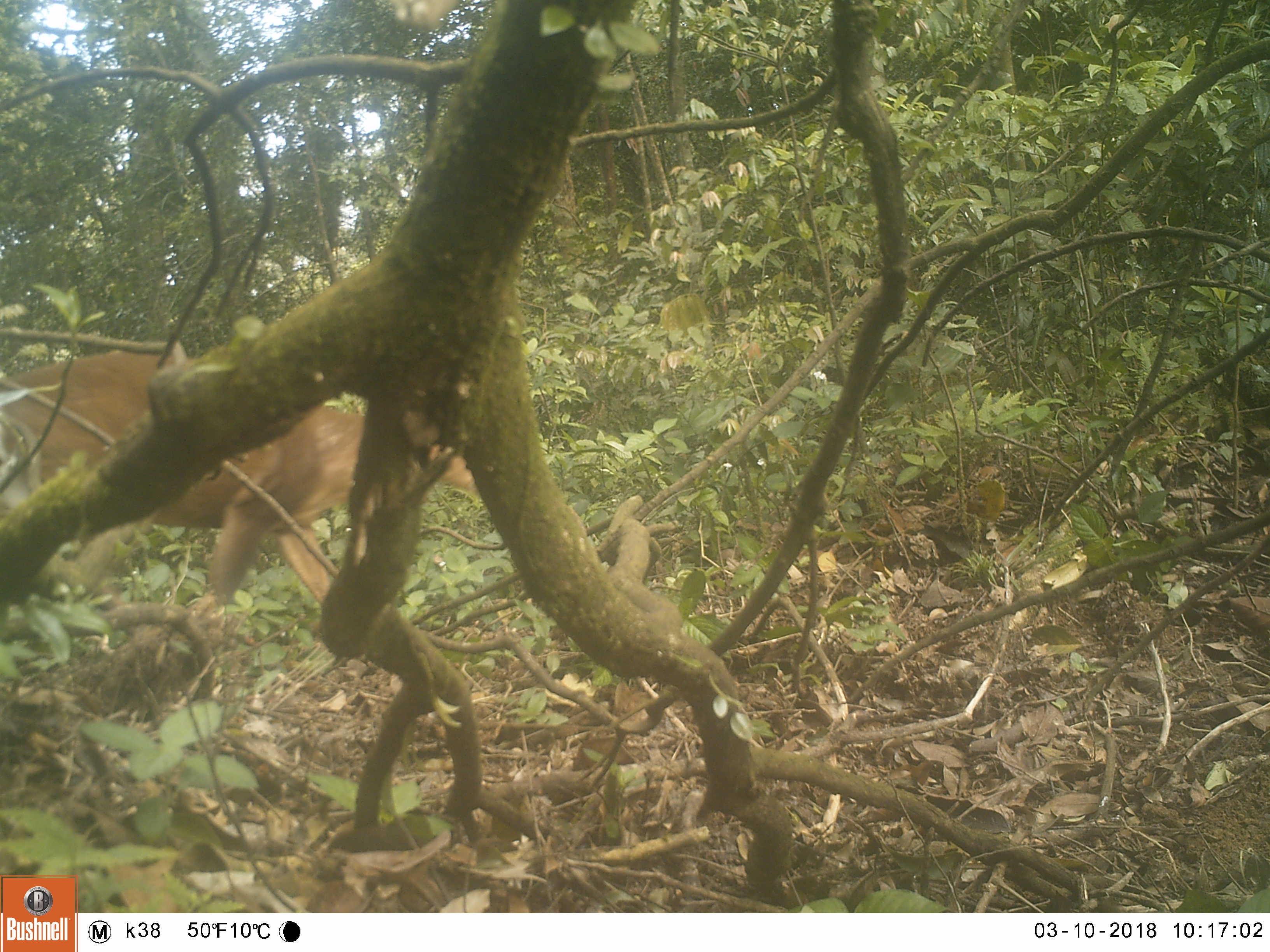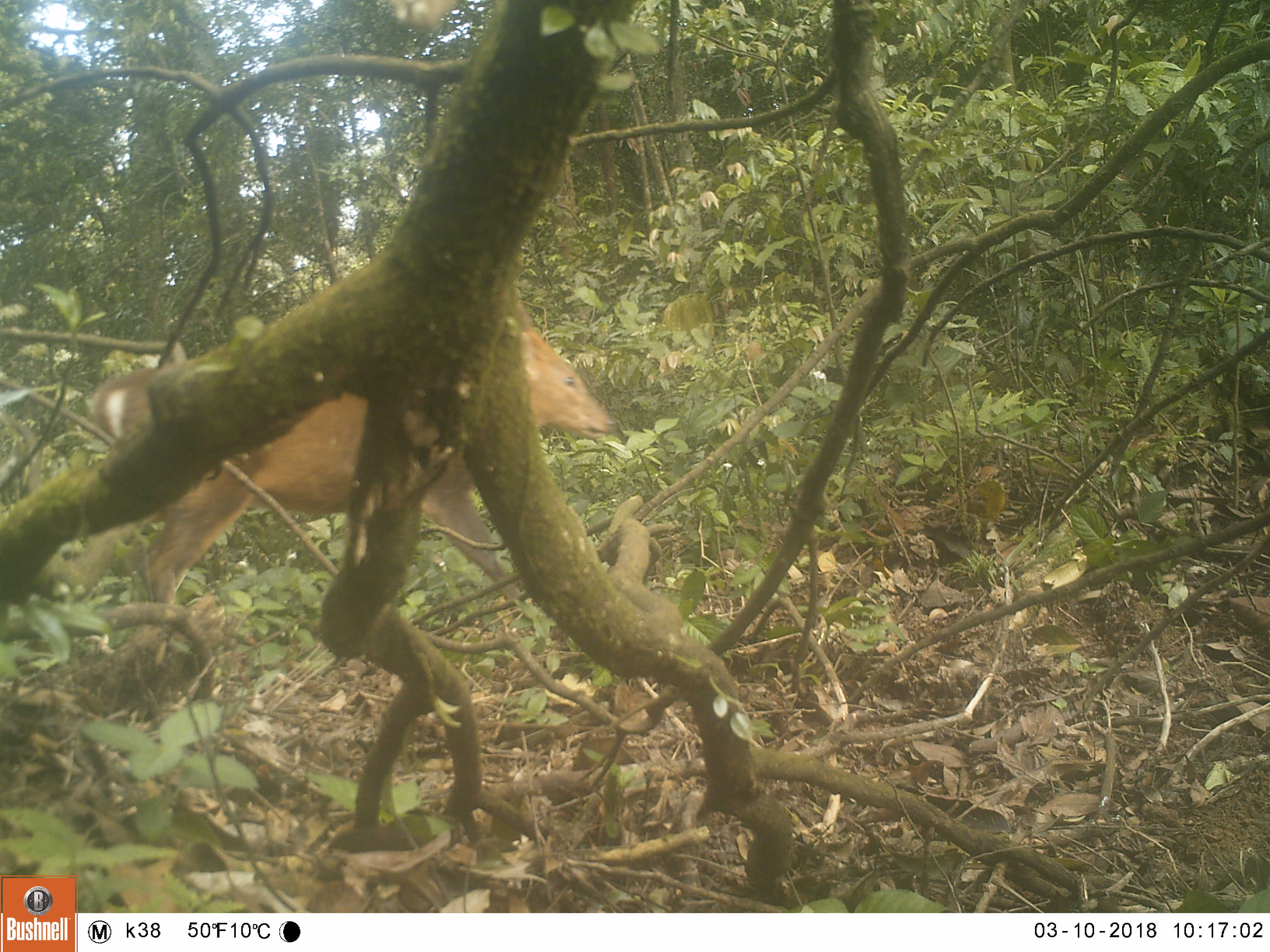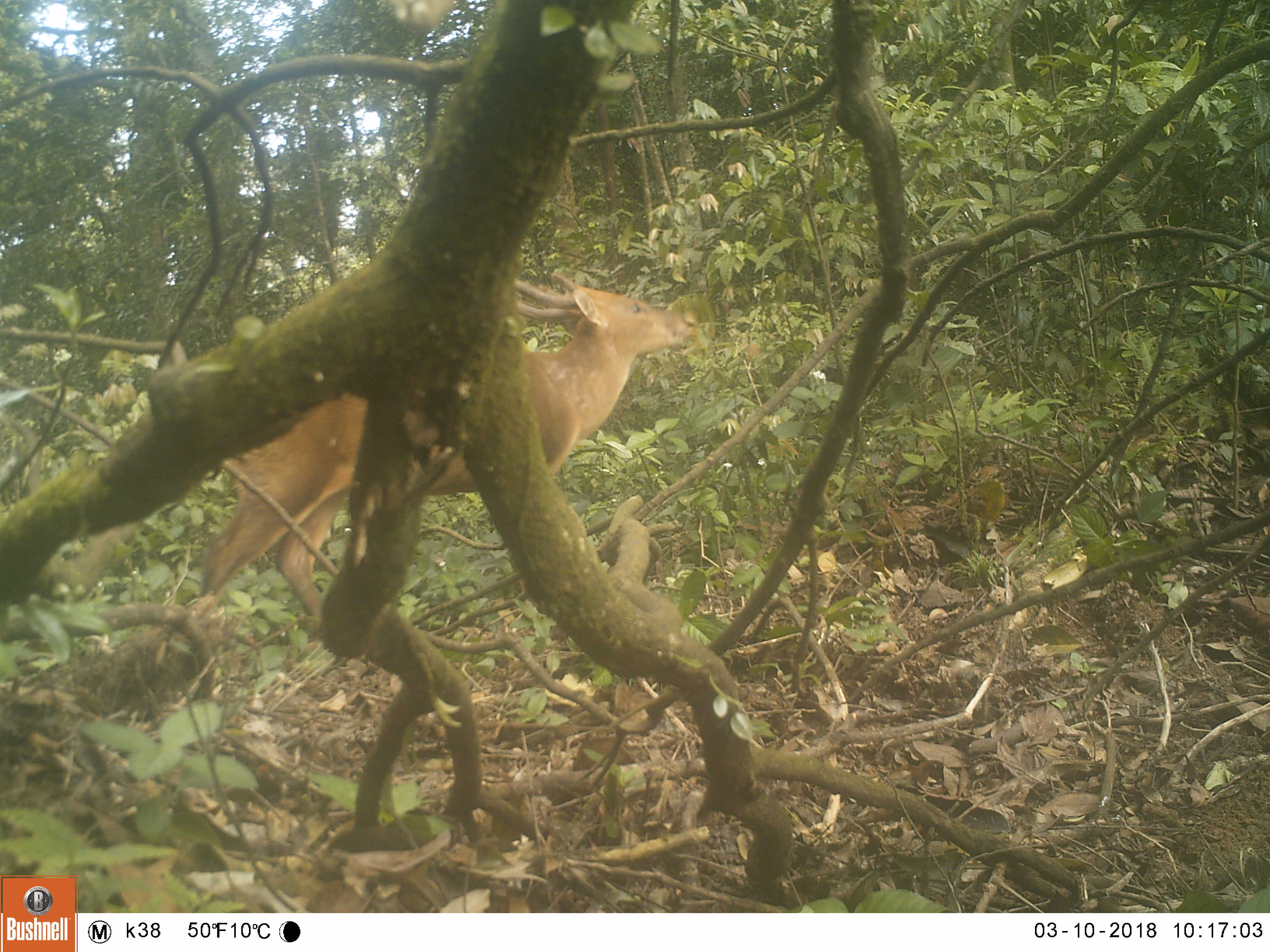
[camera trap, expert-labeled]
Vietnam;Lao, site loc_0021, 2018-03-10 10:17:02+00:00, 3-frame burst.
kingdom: Animalia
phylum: Chordata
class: Mammalia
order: Artiodactyla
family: Cervidae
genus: Muntiacus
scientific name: Muntiacus vuquangensis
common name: large-antlered muntjac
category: large antlered muntjac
Large antlered muntjac (large-antlered muntjac) (Muntiacus vuquangensis). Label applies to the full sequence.